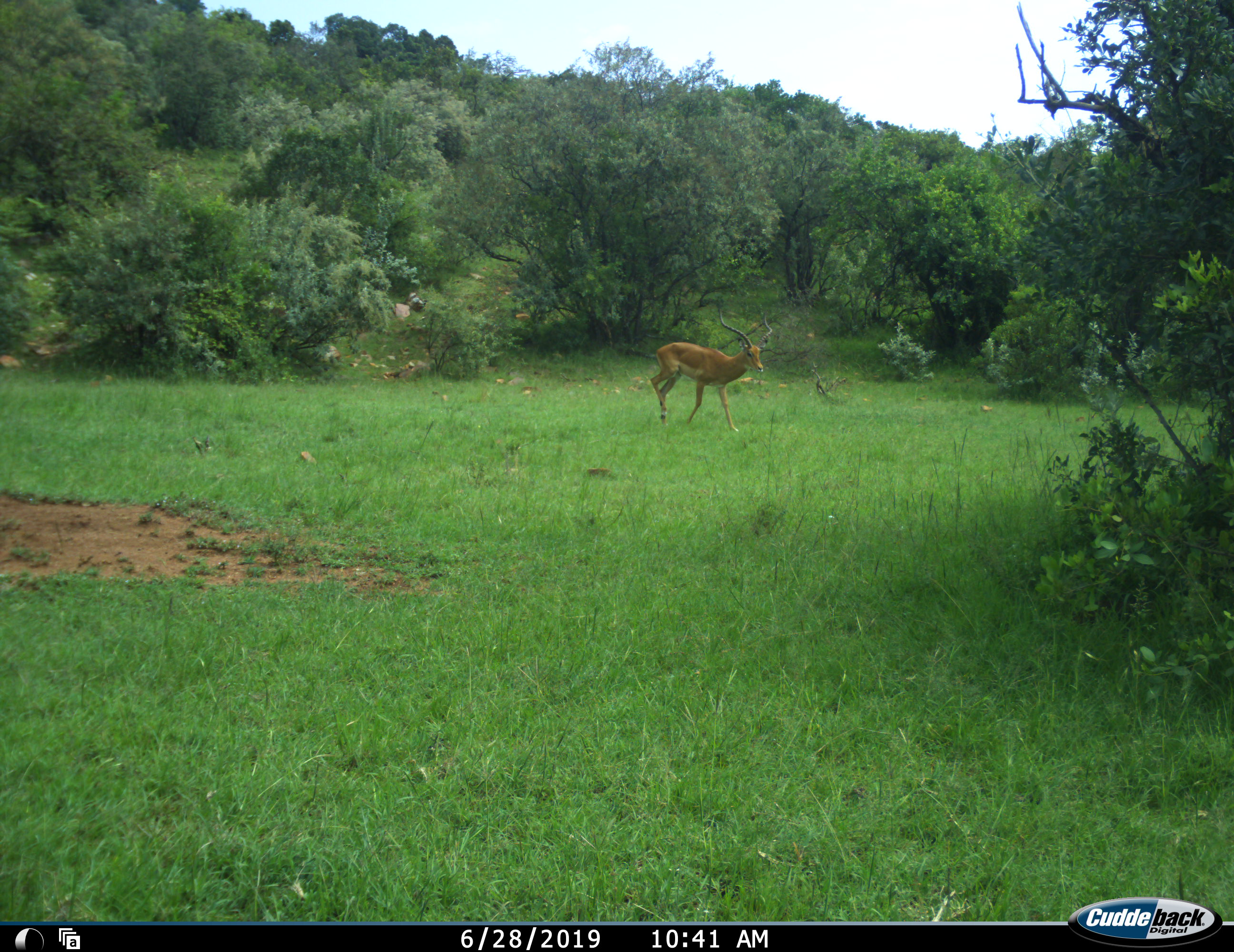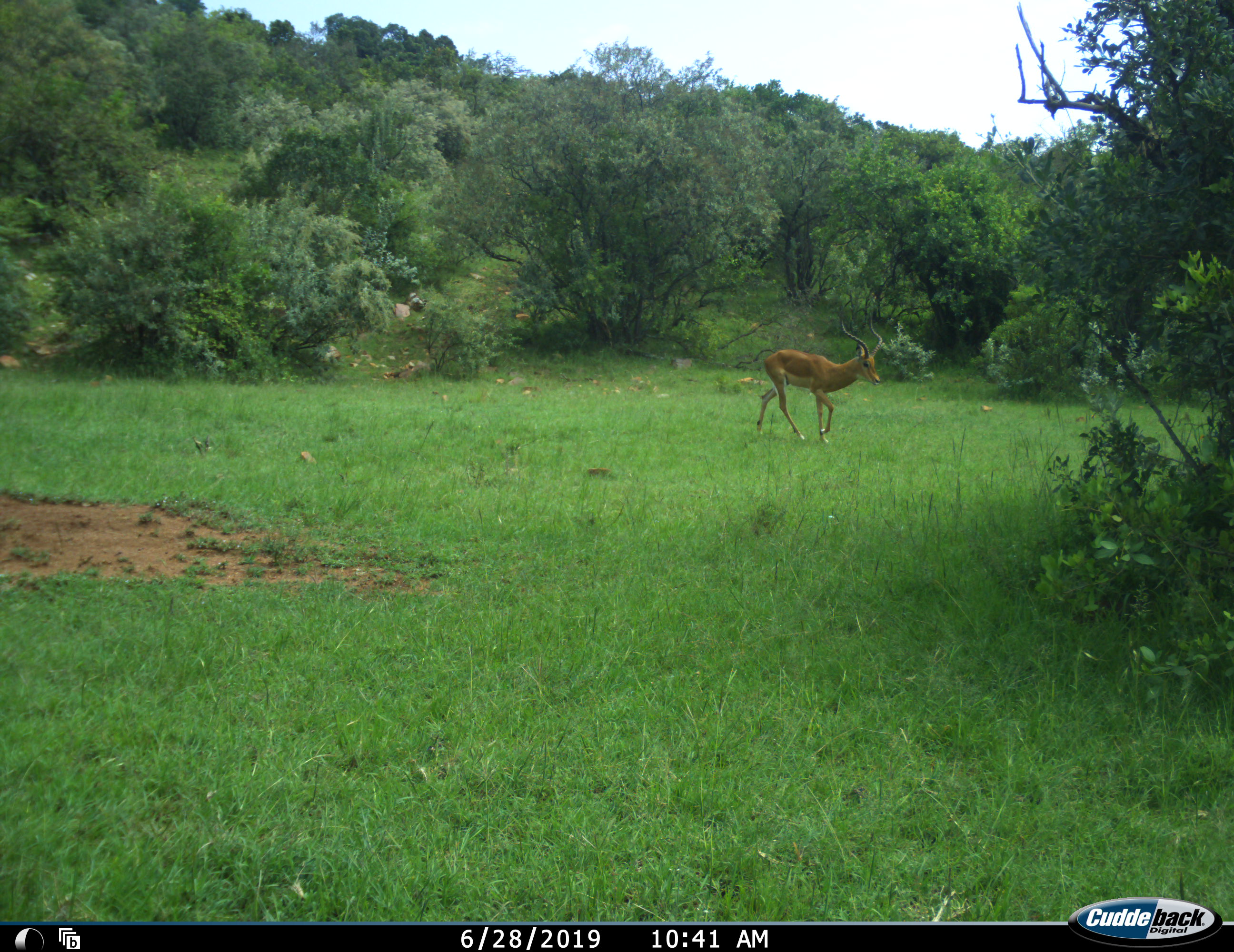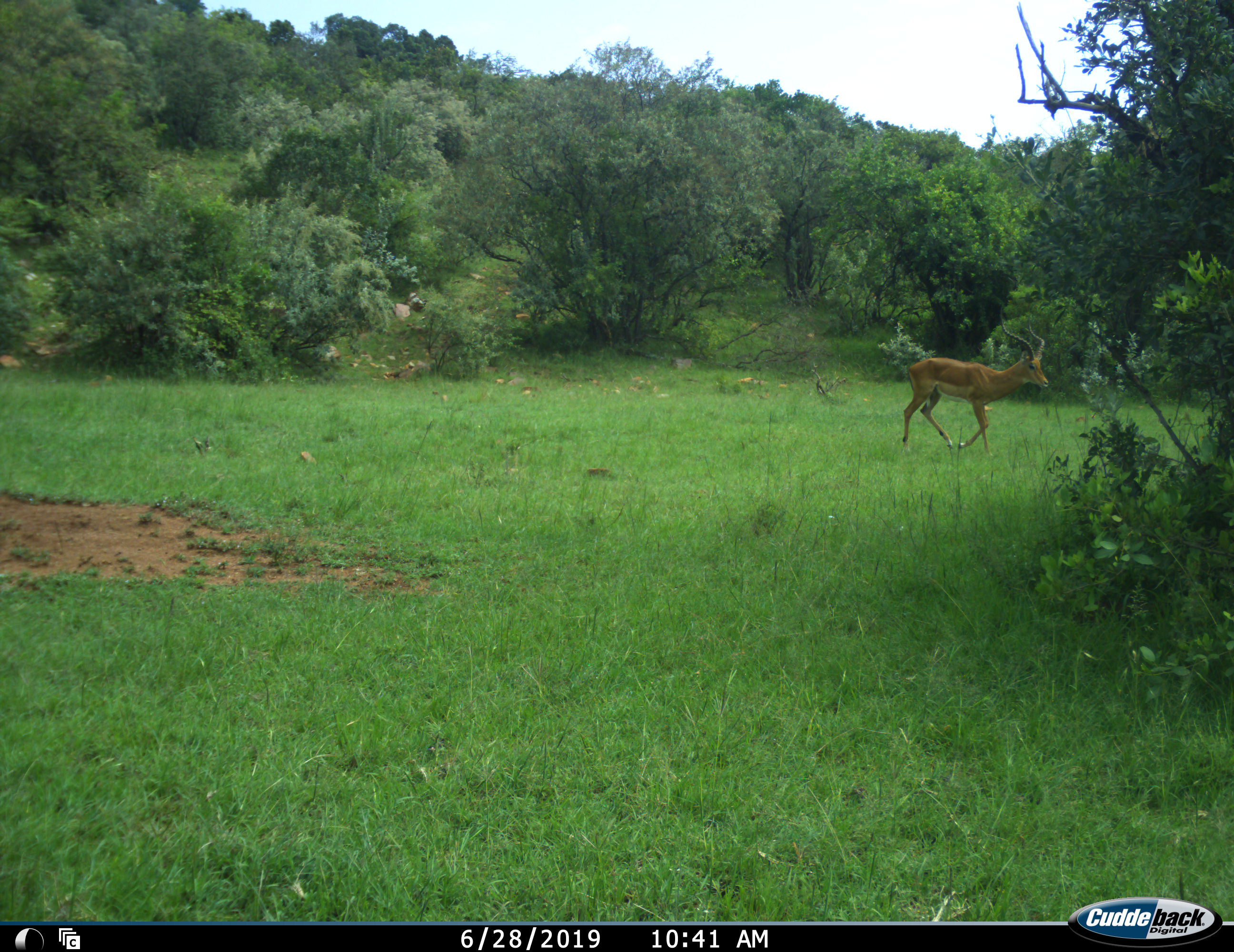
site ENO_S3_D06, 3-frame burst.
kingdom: Animalia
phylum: Chordata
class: Mammalia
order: Artiodactyla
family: Bovidae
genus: Aepyceros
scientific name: Aepyceros melampus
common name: impala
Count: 1.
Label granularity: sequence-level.